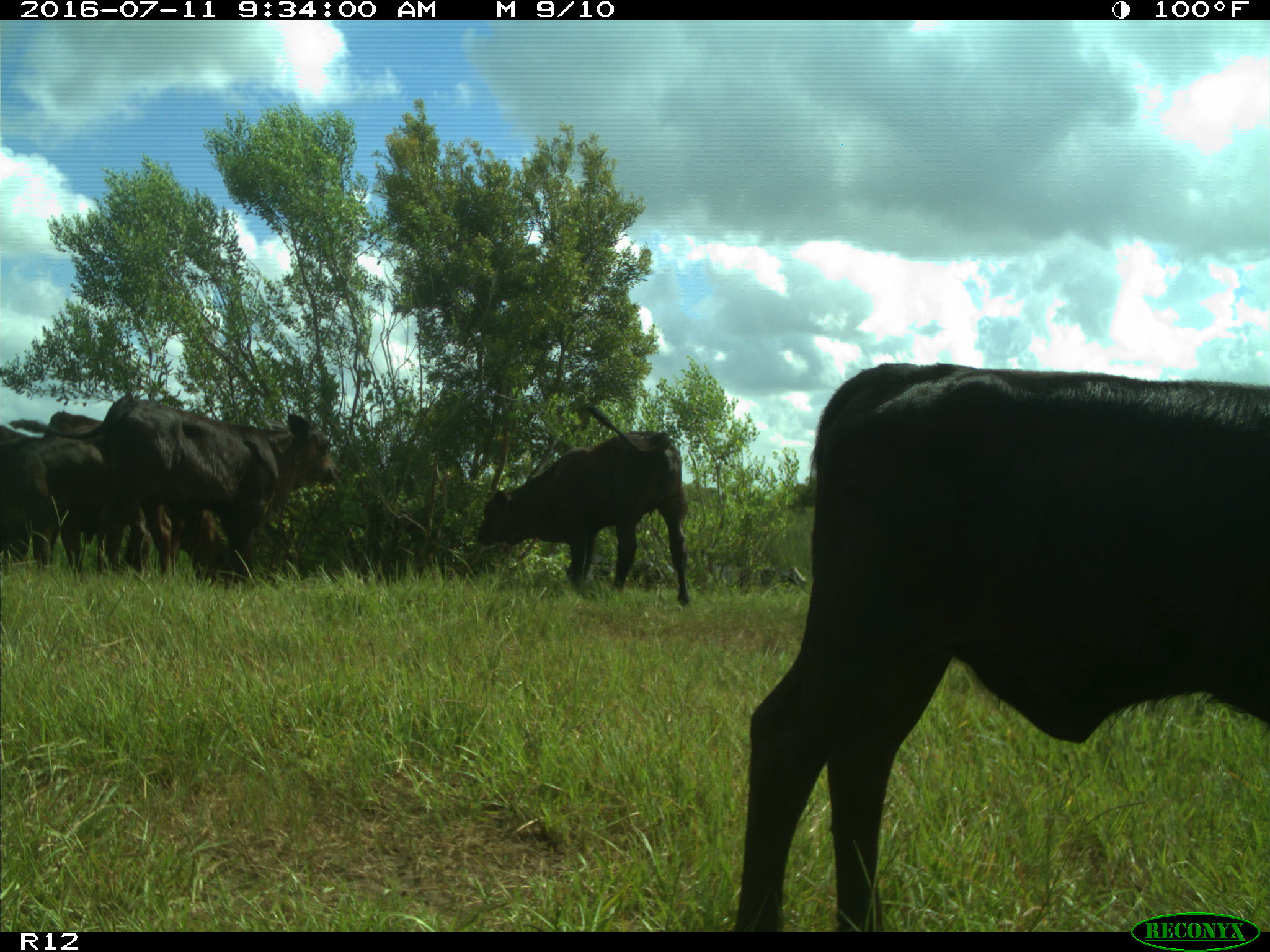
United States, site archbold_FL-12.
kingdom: Animalia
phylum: Chordata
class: Mammalia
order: Artiodactyla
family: Bovidae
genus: Bos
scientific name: Bos taurus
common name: domestic cow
Bos taurus (domestic cow).